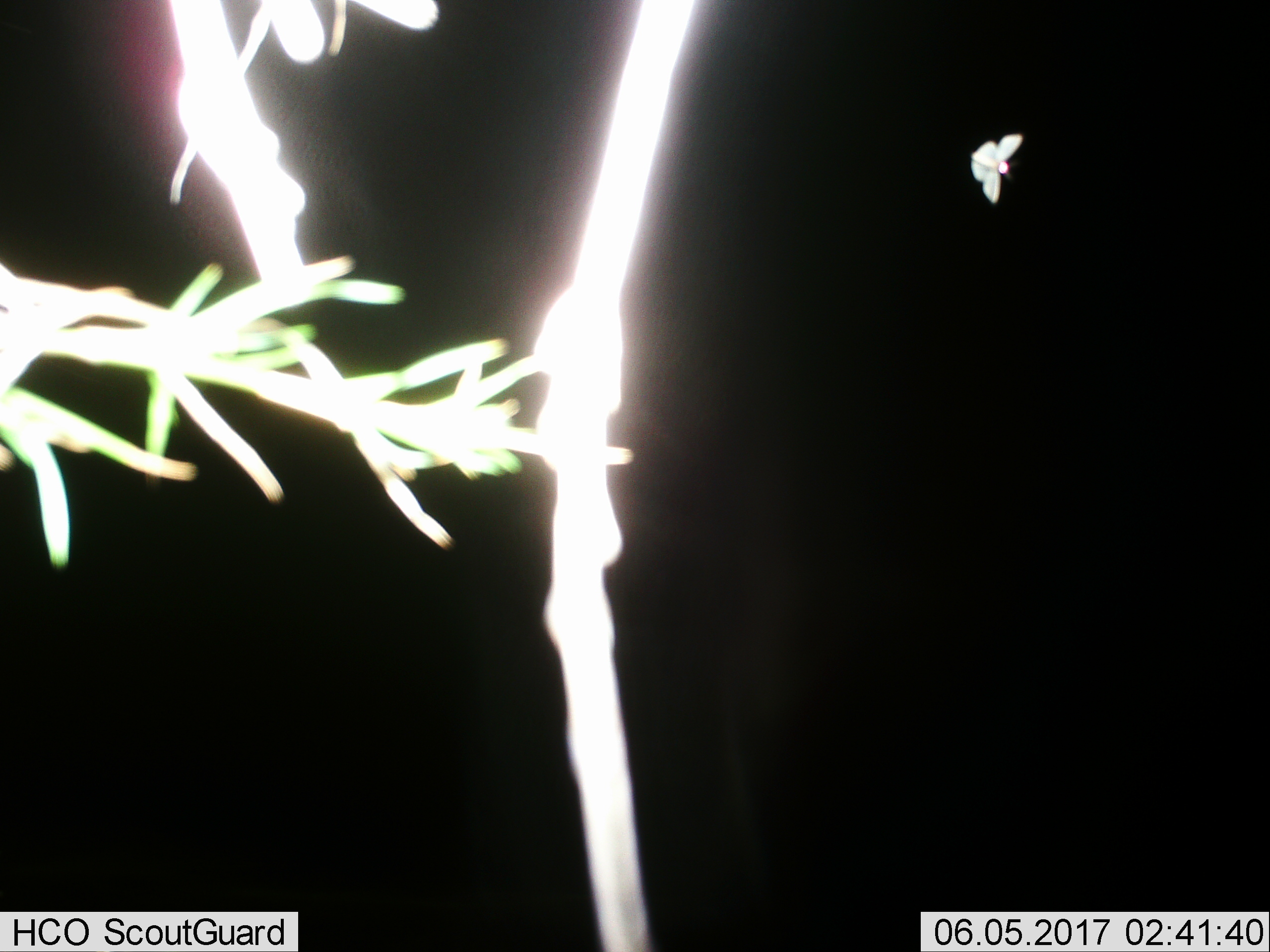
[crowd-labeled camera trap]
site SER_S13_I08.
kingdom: Animalia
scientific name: Animalia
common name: insect or spider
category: insectspider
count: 1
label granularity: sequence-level